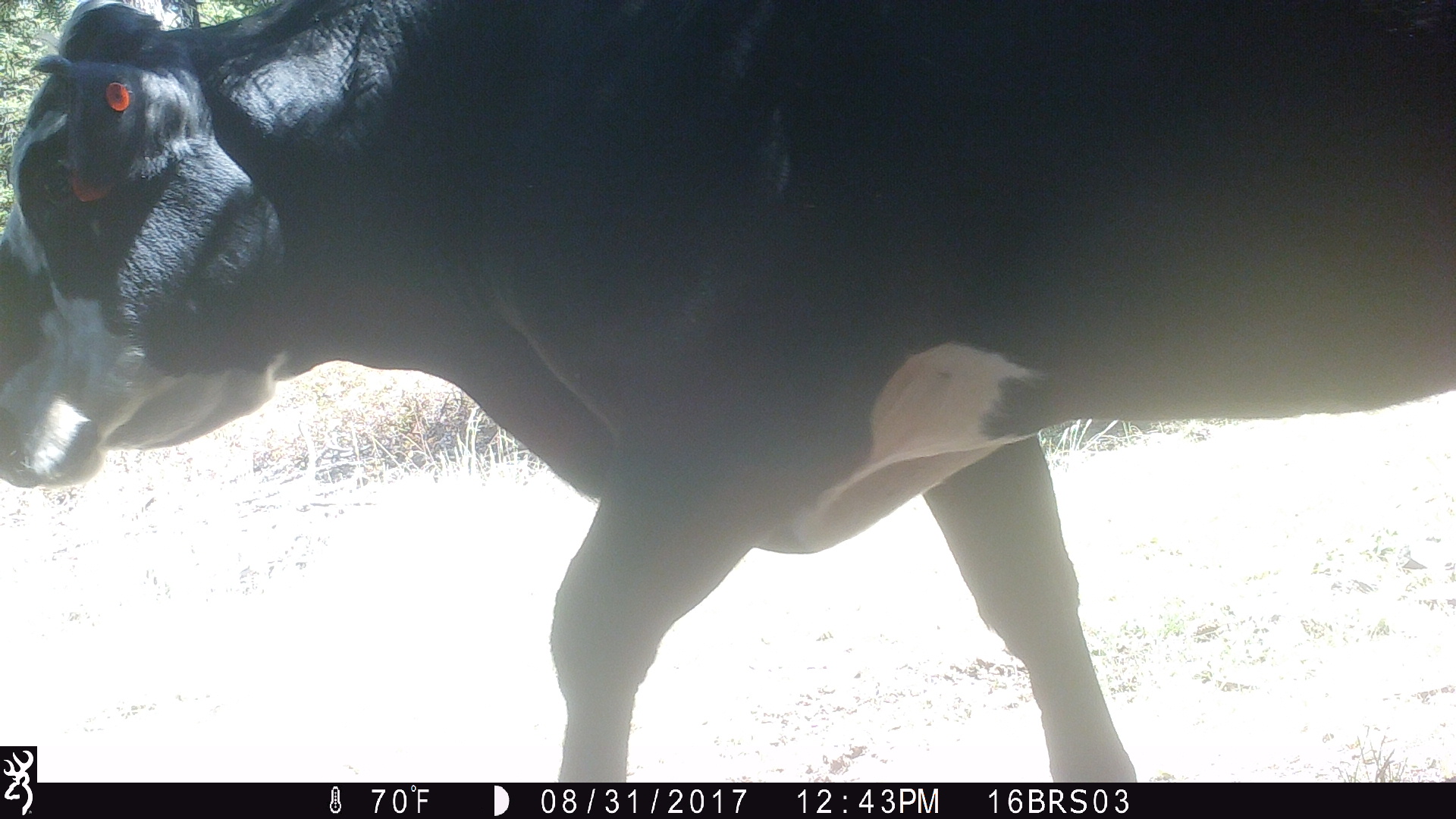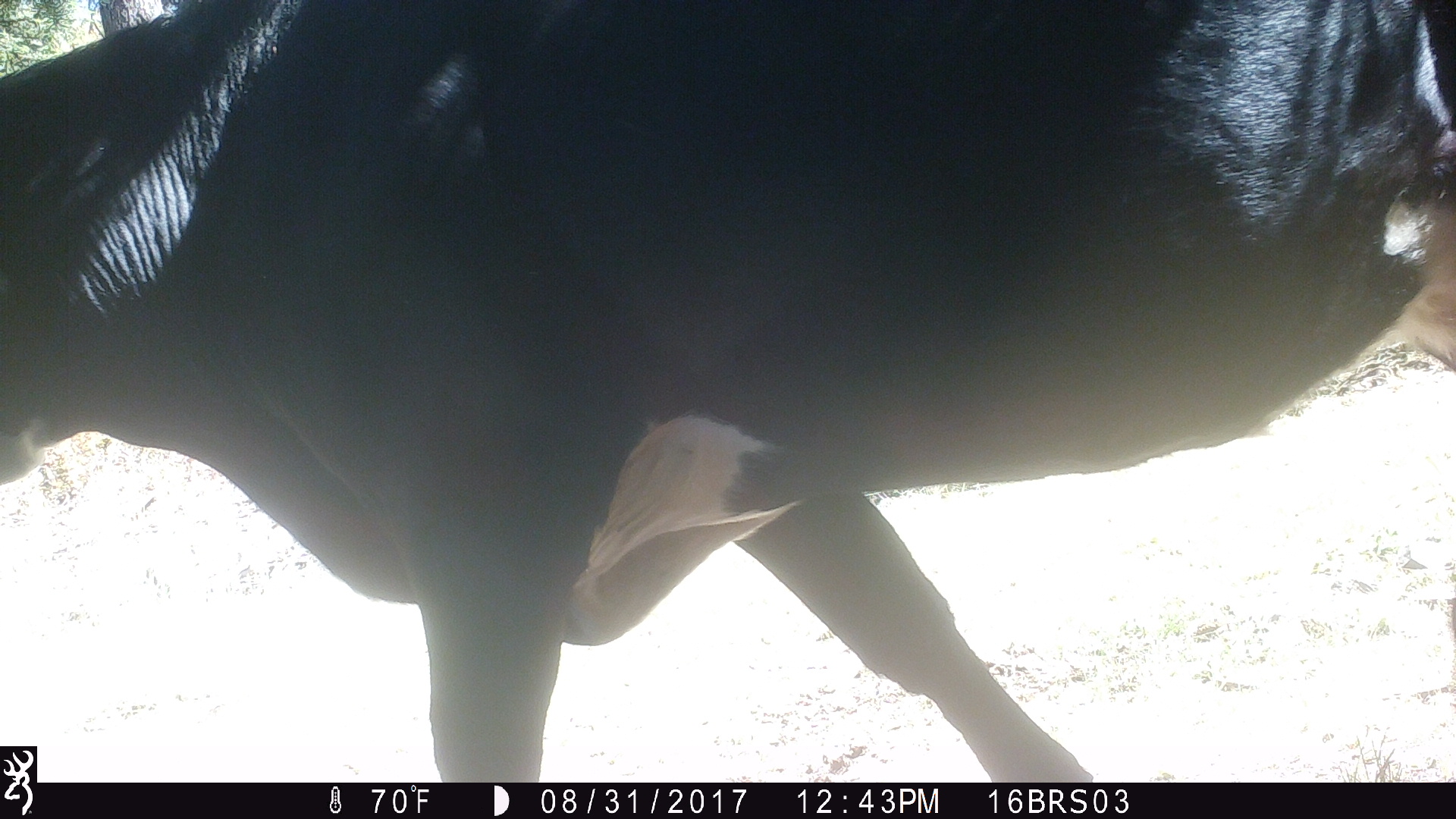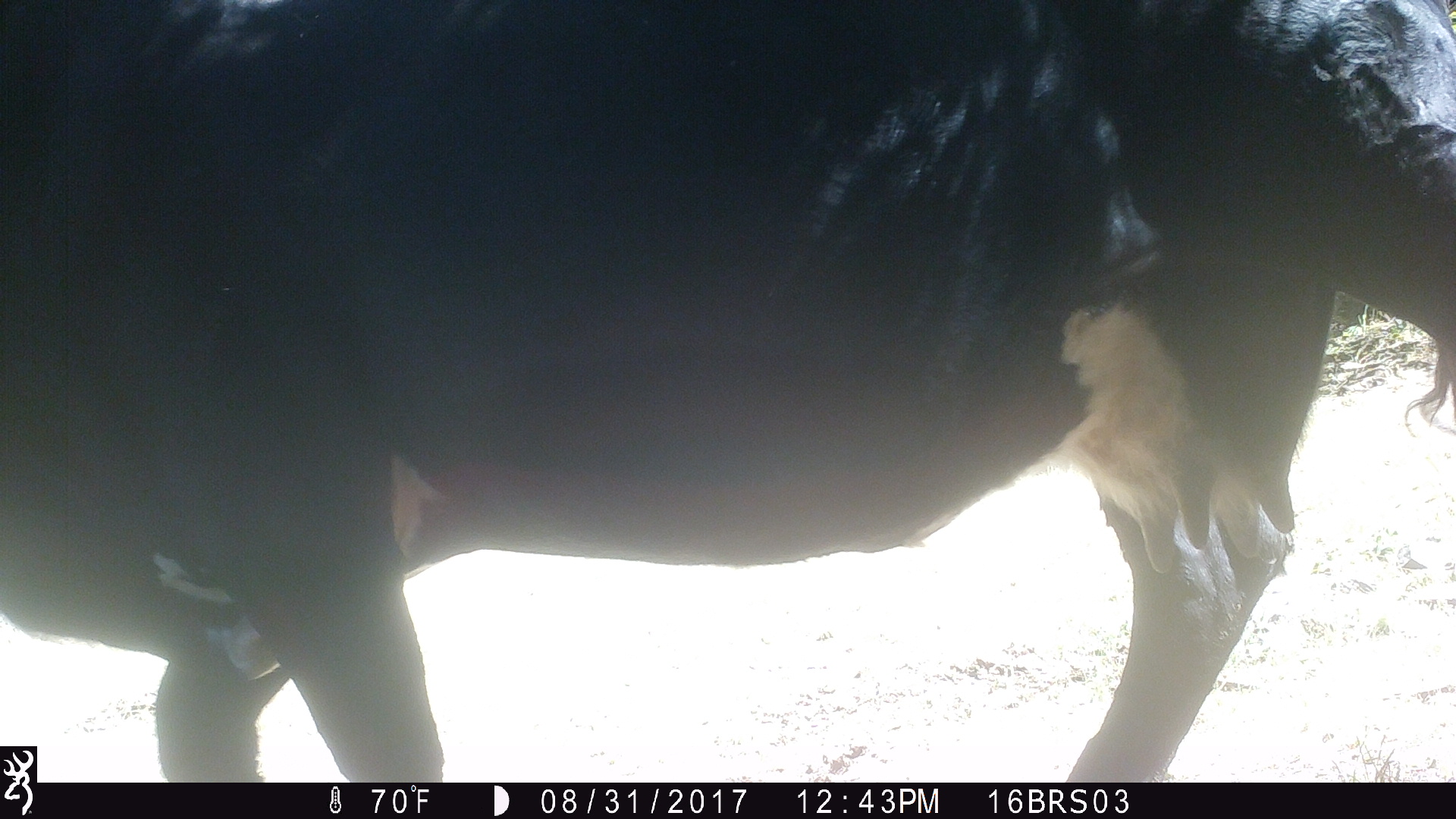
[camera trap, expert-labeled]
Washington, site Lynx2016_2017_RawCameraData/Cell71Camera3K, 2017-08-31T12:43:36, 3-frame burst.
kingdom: Animalia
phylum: Chordata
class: Mammalia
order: Artiodactyla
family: Bovidae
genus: Bos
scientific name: Bos taurus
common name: domestic cattle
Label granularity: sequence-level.